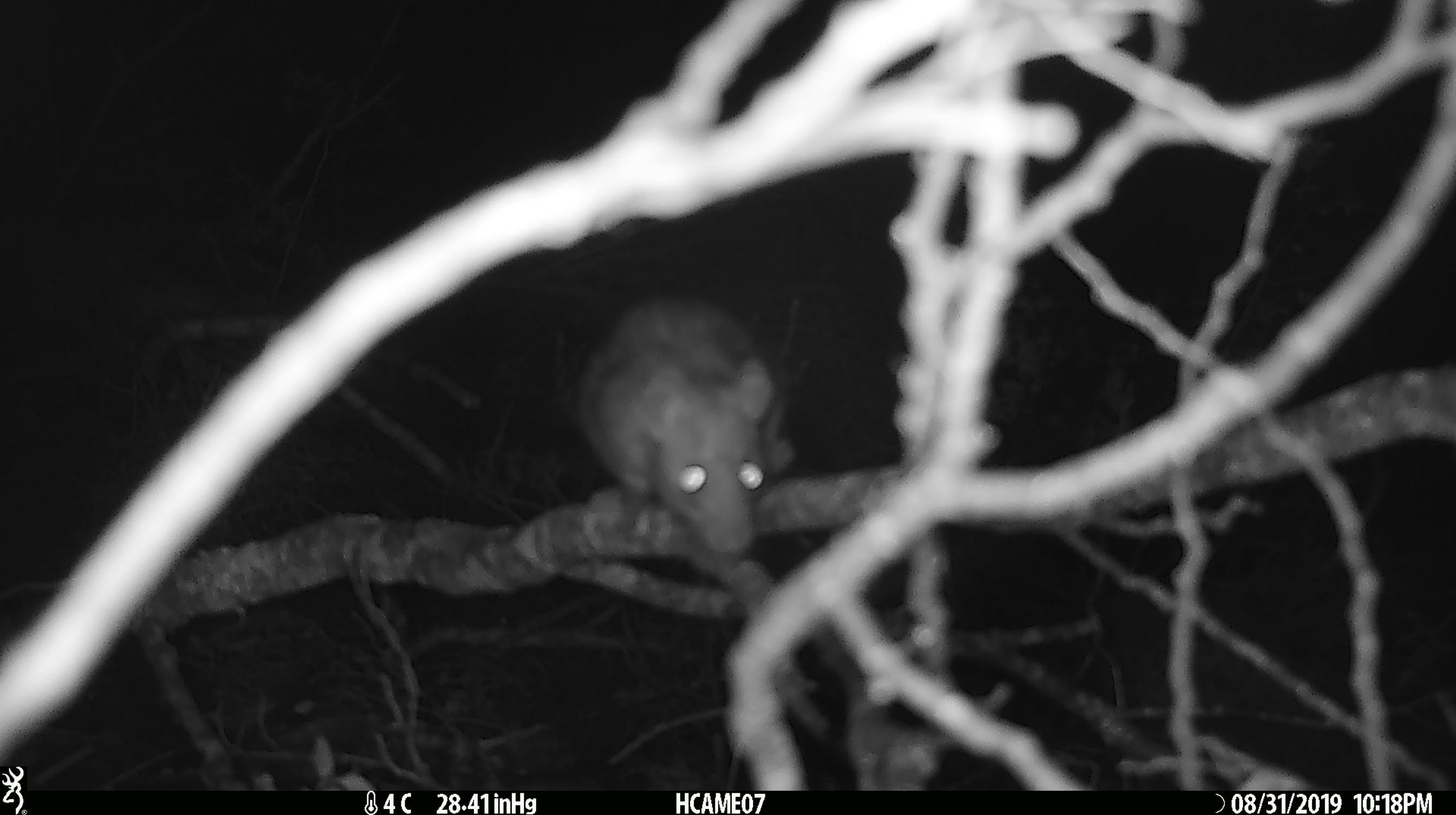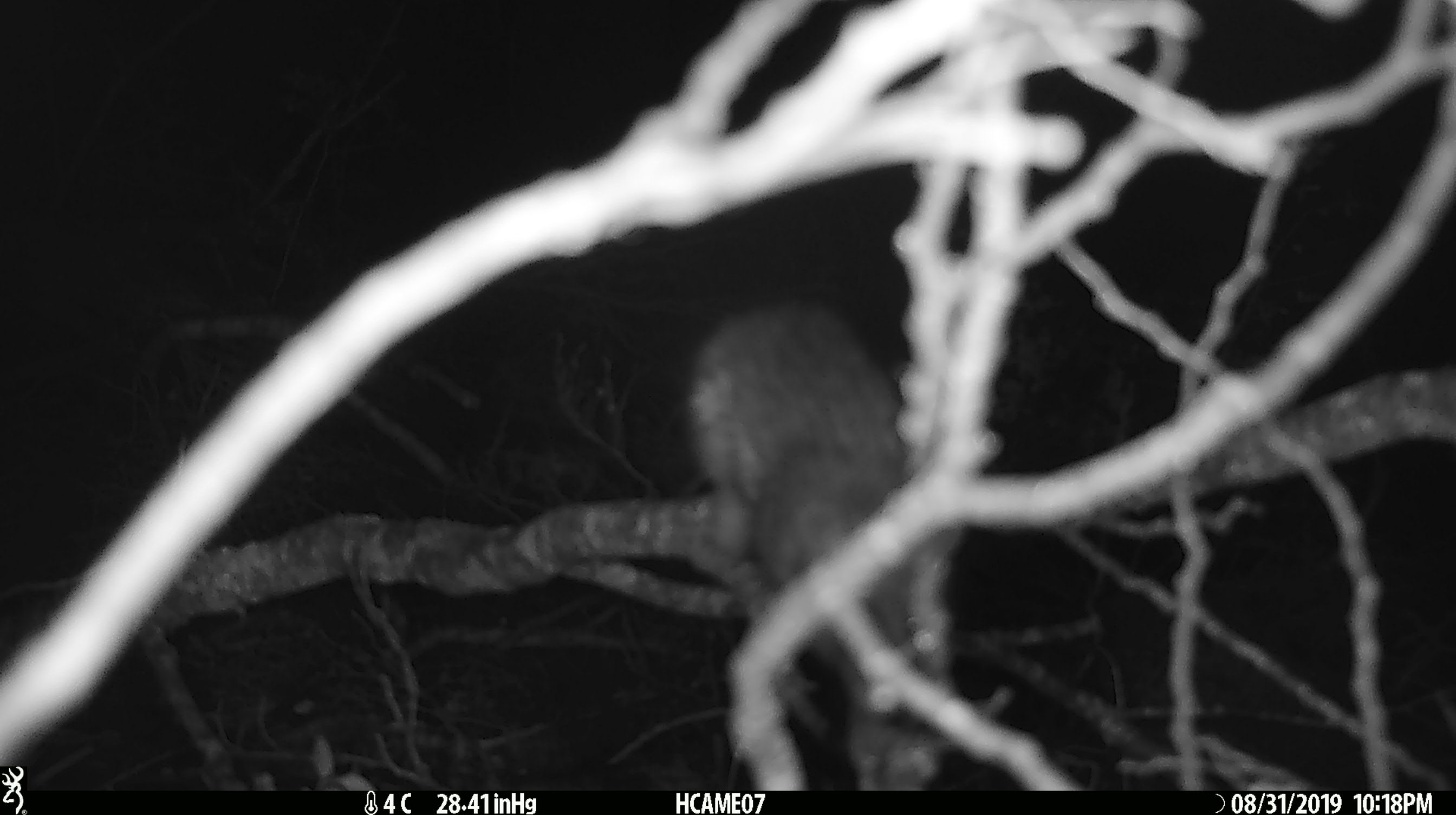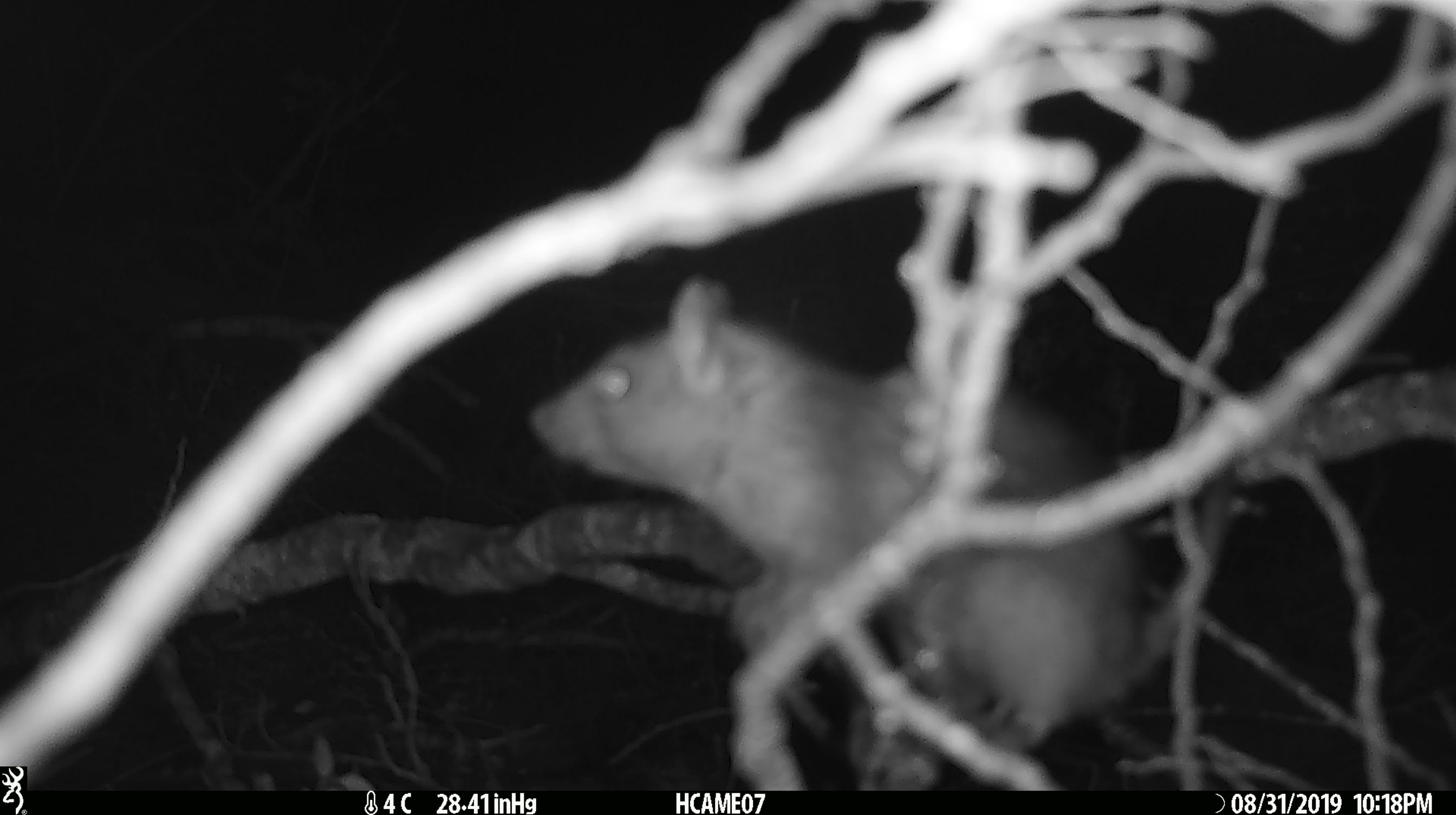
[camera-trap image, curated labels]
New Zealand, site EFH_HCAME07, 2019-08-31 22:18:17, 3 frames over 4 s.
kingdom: Animalia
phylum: Chordata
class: Mammalia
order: Rodentia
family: Muridae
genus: Rattus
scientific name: Rattus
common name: rat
Rat (Rattus).